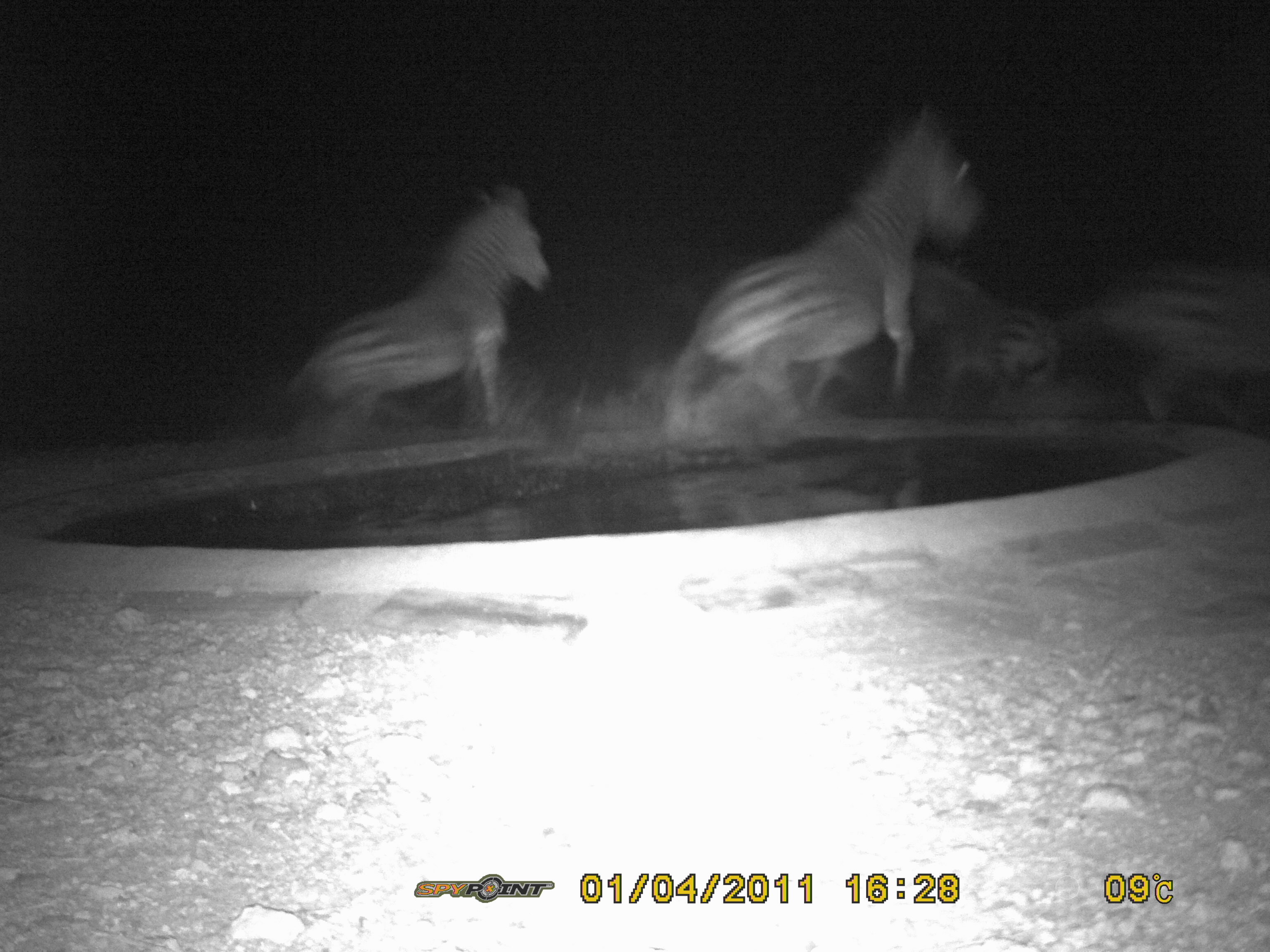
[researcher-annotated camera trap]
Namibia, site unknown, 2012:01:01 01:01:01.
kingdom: Animalia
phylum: Chordata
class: Mammalia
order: Perissodactyla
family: Equidae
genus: Equus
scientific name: Equus zebra hartmannae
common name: hartmann's mountain zebra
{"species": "Equus zebra hartmannae (hartmann's mountain zebra)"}